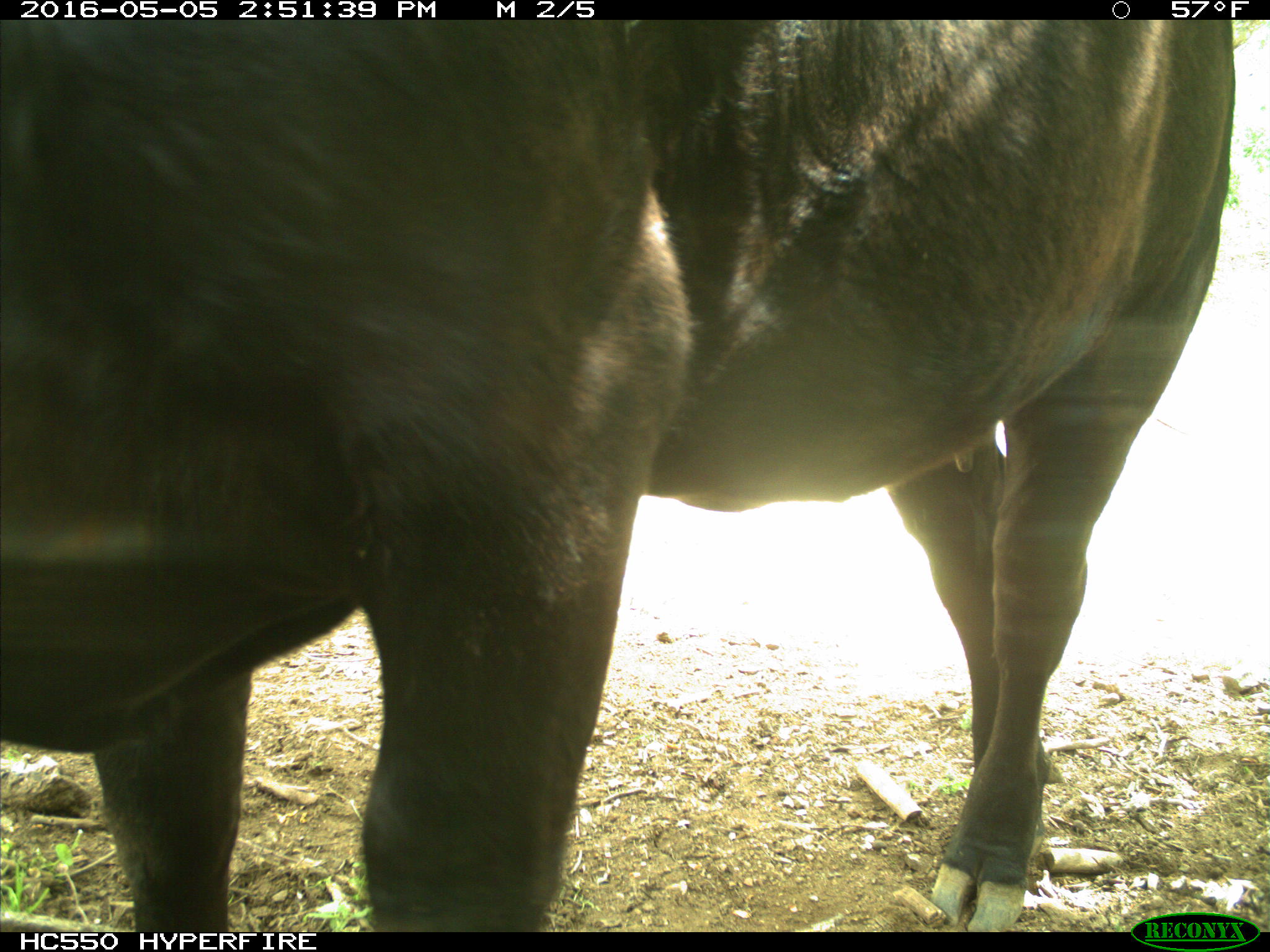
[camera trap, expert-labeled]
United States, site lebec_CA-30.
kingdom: Animalia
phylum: Chordata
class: Mammalia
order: Artiodactyla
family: Bovidae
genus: Bos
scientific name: Bos taurus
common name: domestic cow